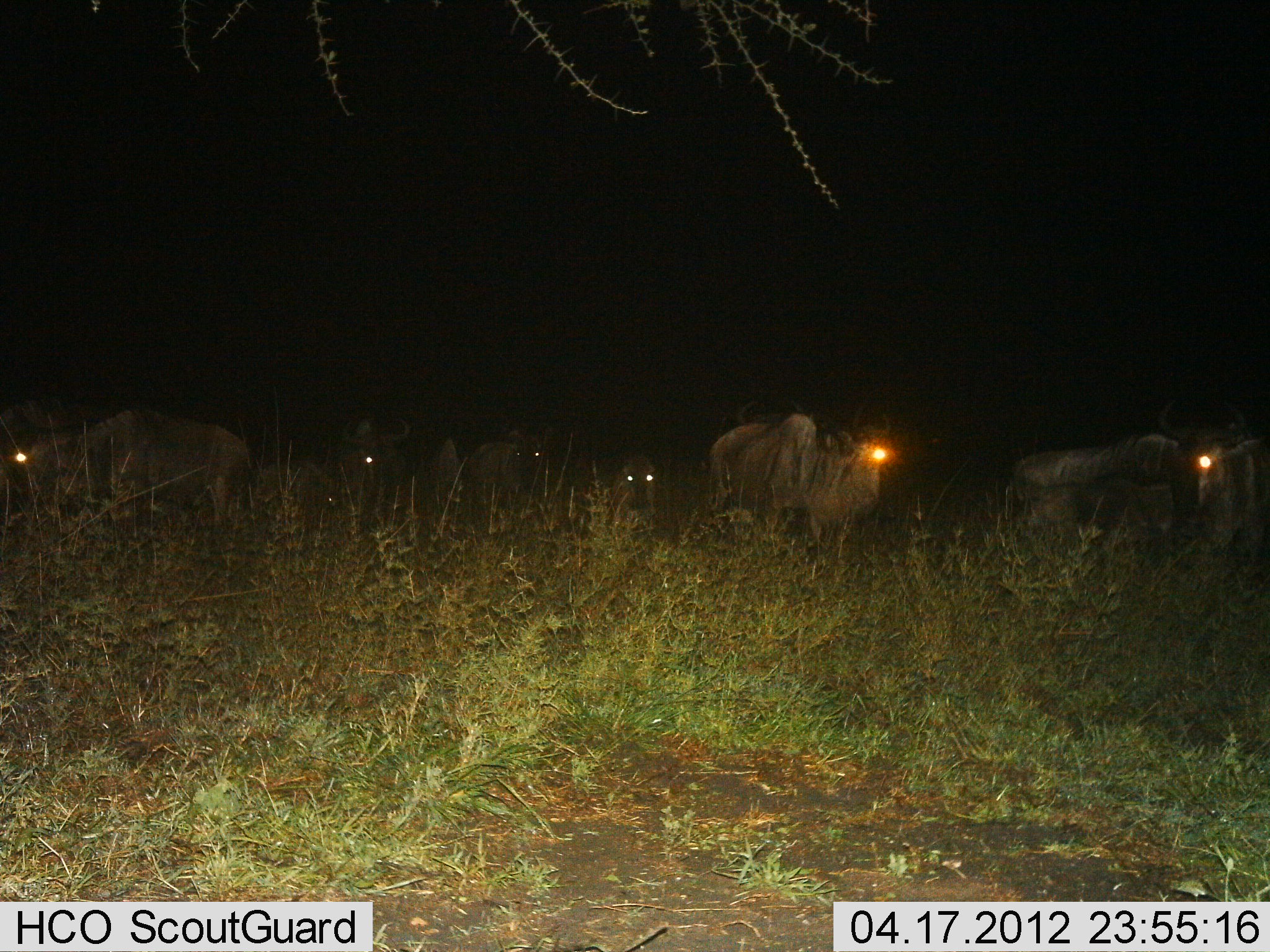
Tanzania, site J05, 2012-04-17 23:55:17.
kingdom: Animalia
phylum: Chordata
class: Mammalia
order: Artiodactyla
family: Bovidae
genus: Connochaetes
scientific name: Connochaetes taurinus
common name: blue wildebeest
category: wildebeest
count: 8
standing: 50%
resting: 28%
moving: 67%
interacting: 0%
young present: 6%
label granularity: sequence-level